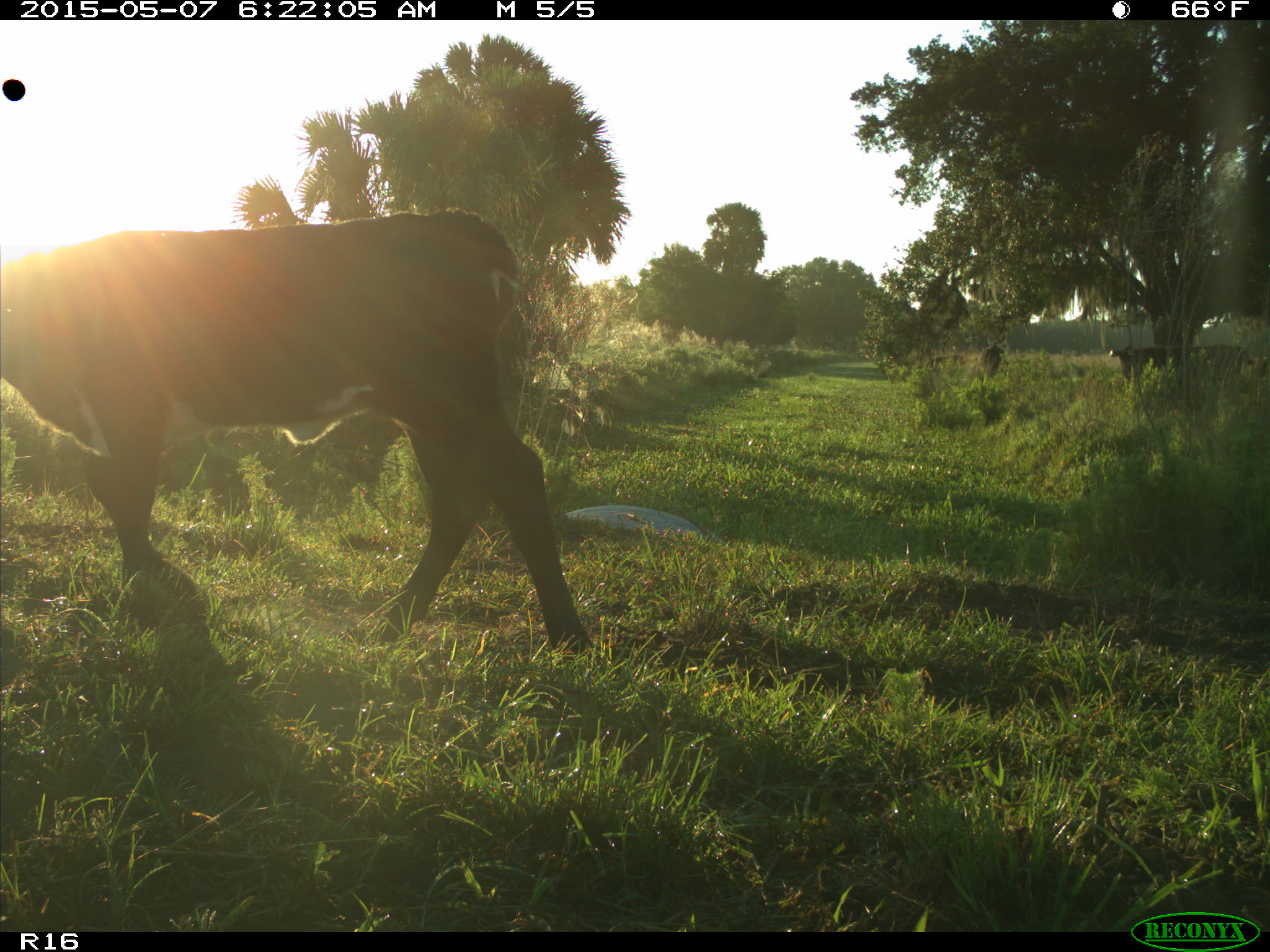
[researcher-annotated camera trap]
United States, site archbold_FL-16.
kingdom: Animalia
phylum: Chordata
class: Mammalia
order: Cingulata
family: Dasypodidae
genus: Dasypus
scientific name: Dasypus novemcinctus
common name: nine-banded armadillo